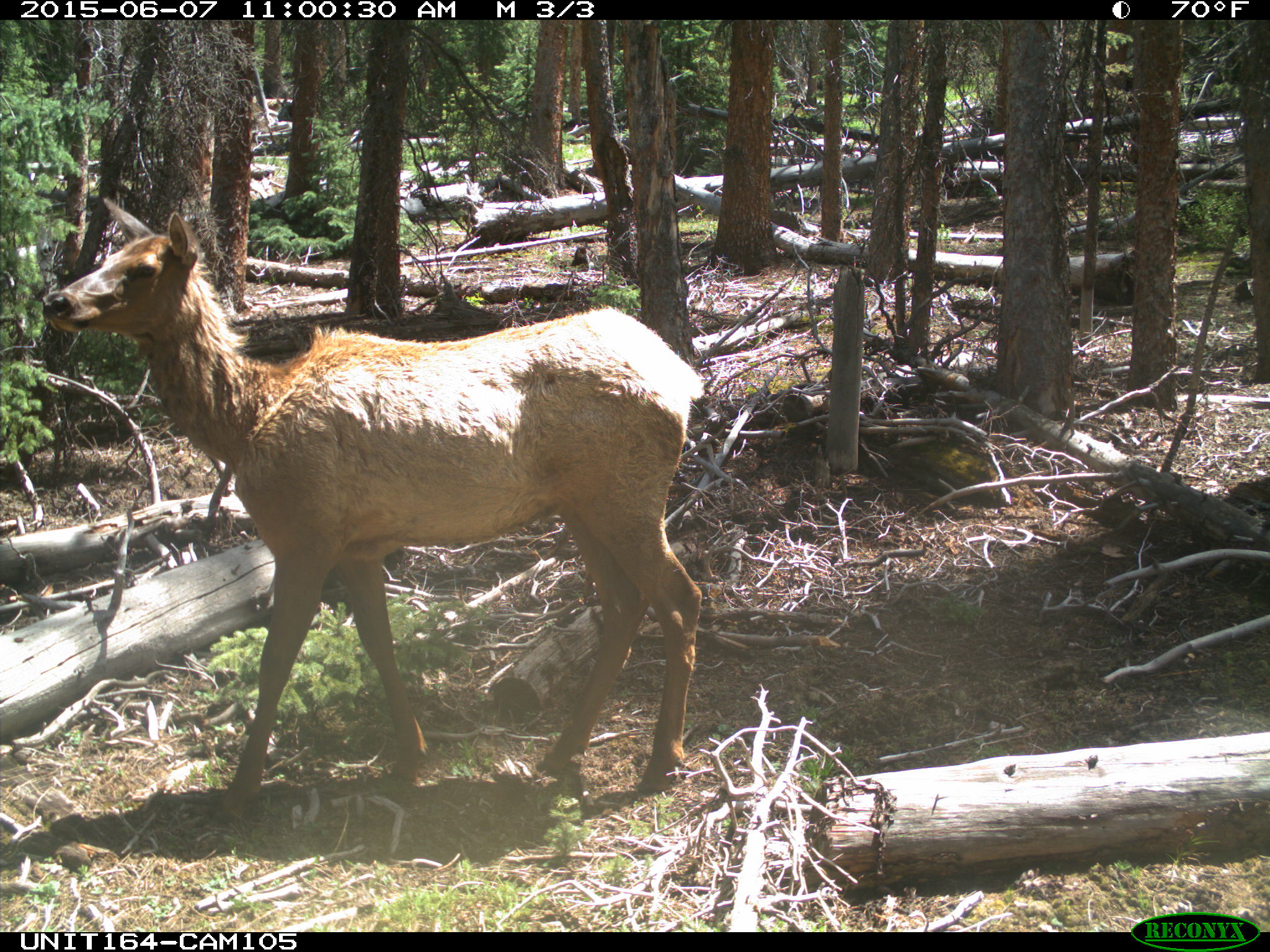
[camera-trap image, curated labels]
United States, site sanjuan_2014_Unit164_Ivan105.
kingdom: Animalia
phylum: Chordata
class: Mammalia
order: Artiodactyla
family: Cervidae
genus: Cervus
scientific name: Cervus elaphus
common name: red deer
Cervus elaphus (red deer).